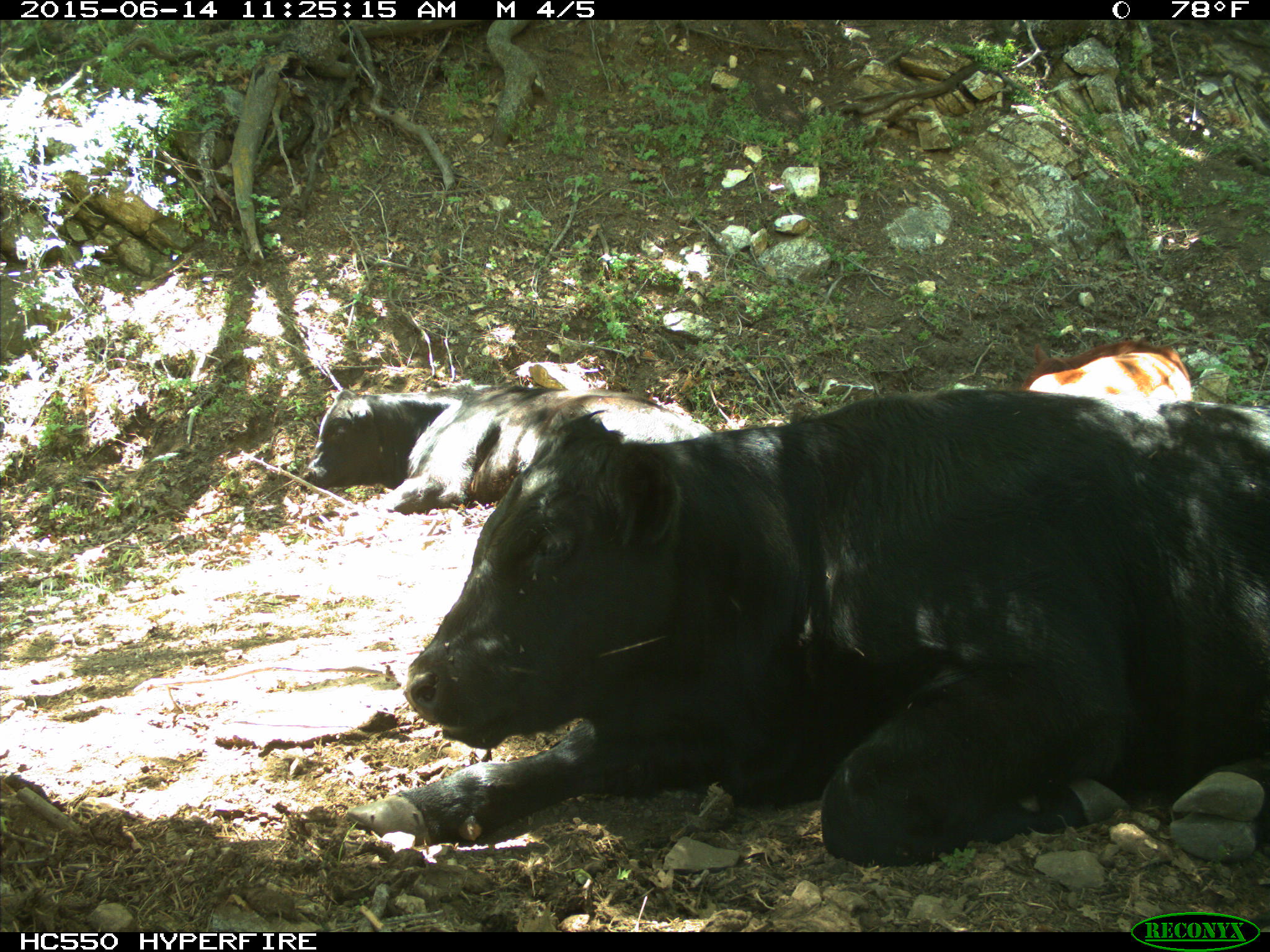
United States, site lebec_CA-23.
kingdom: Animalia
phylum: Chordata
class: Mammalia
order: Artiodactyla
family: Bovidae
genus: Bos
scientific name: Bos taurus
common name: domestic cow